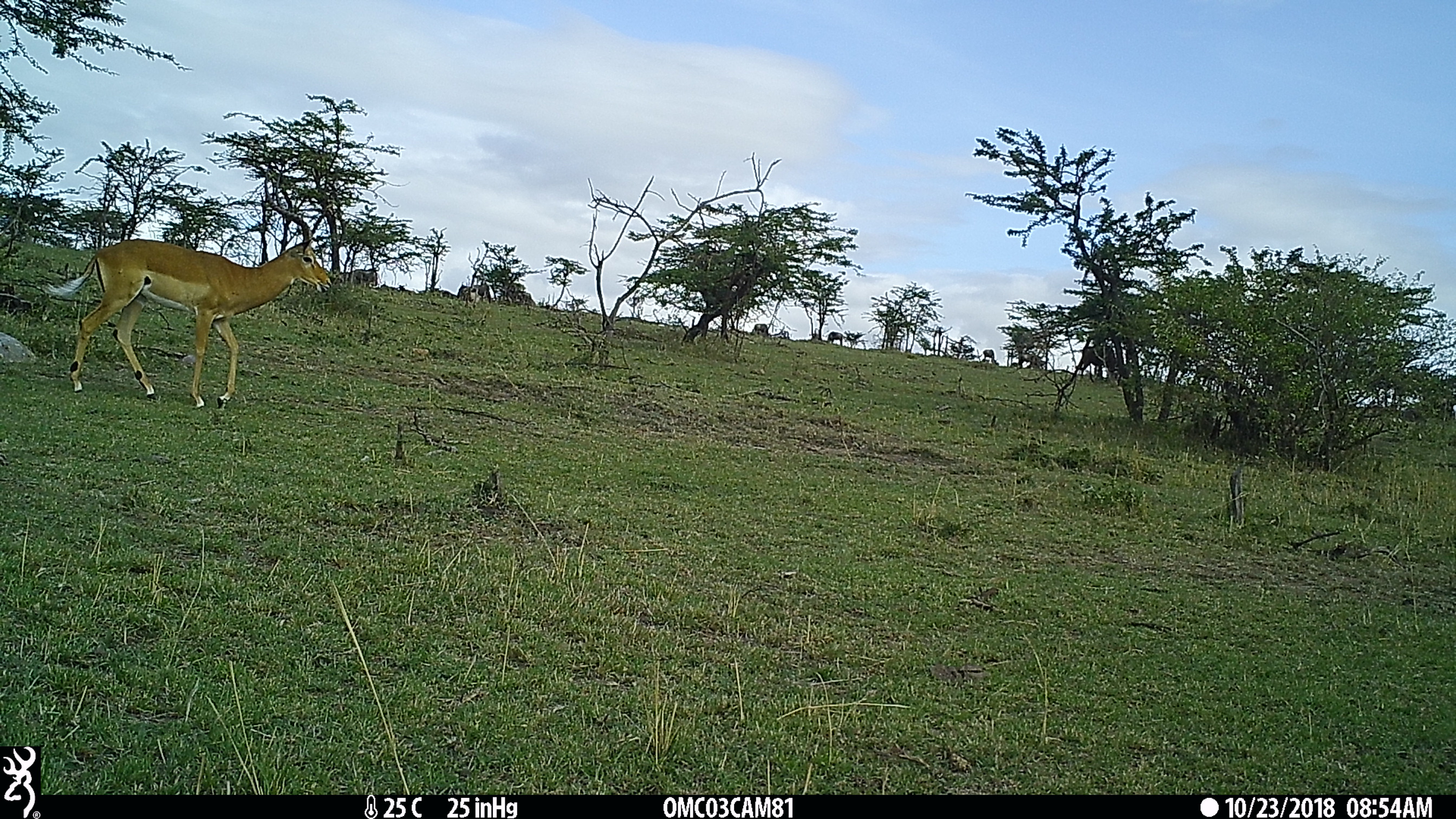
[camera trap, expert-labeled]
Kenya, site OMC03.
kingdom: Animalia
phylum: Chordata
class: Mammalia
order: Artiodactyla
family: Bovidae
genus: Aepyceros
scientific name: Aepyceros melampus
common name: impala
Impala (Aepyceros melampus).